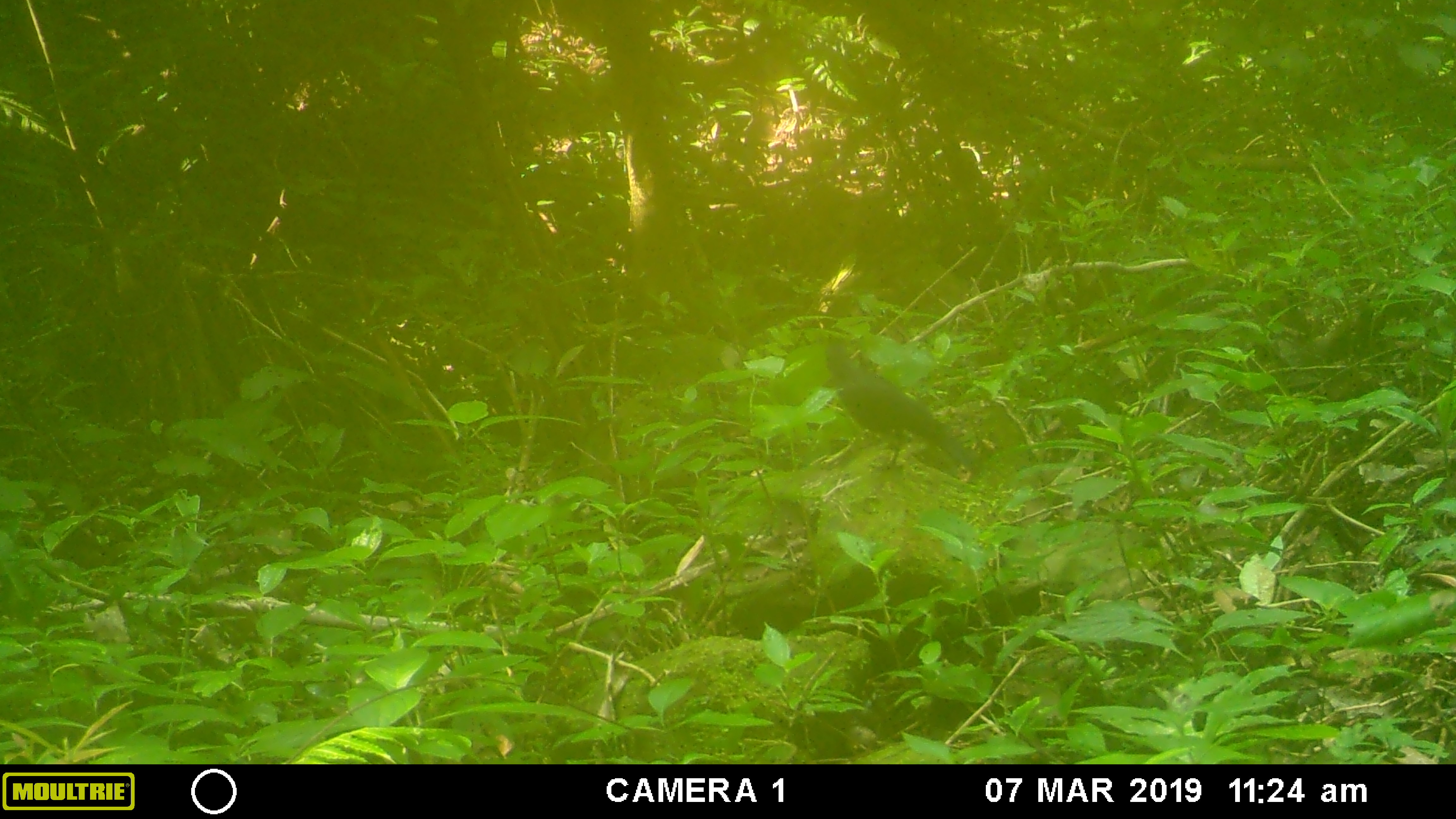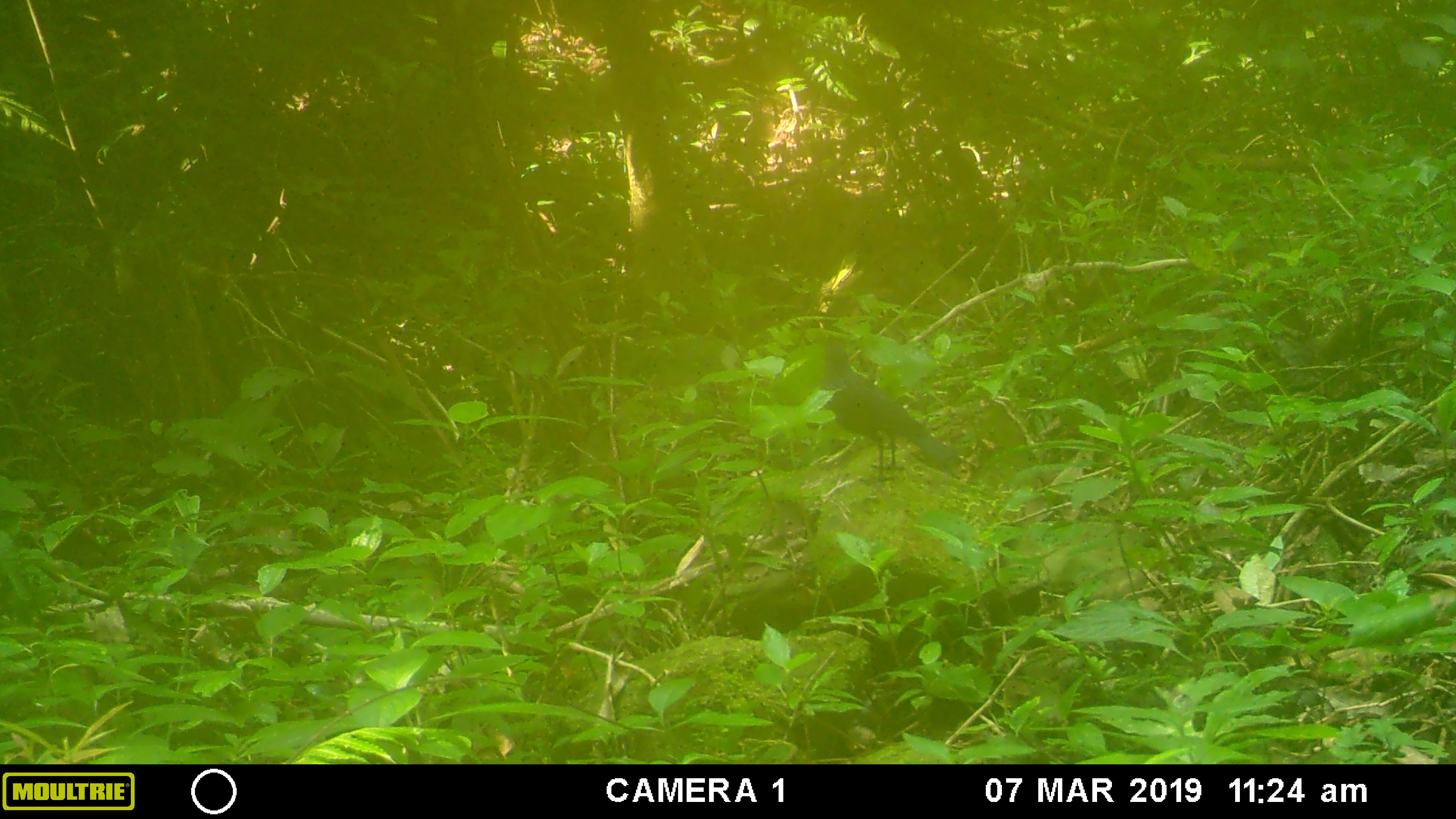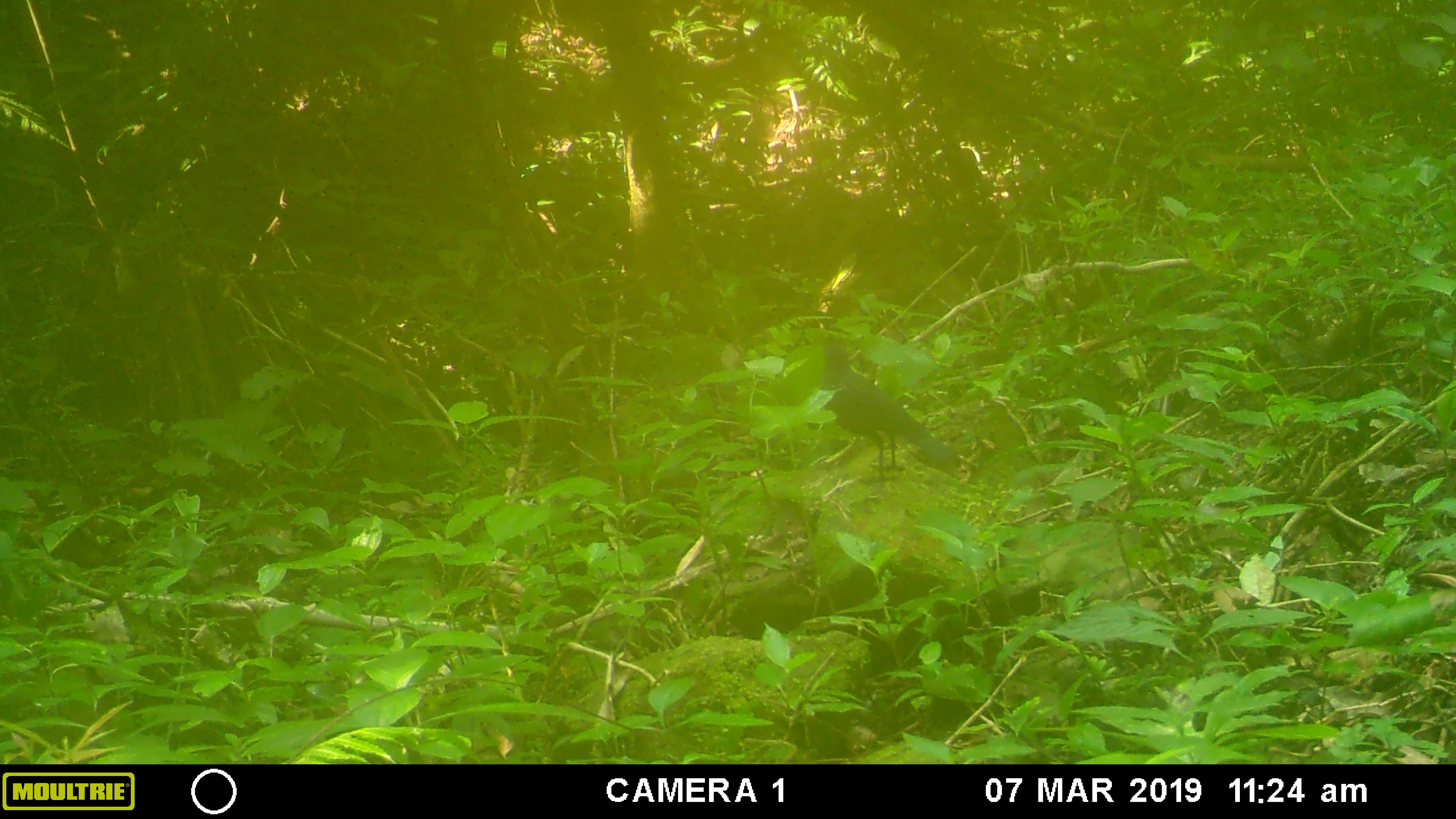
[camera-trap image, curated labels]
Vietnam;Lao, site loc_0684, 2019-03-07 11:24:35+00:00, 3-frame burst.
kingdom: Animalia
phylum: Chordata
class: Aves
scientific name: Aves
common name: bird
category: unidentified bird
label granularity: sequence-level